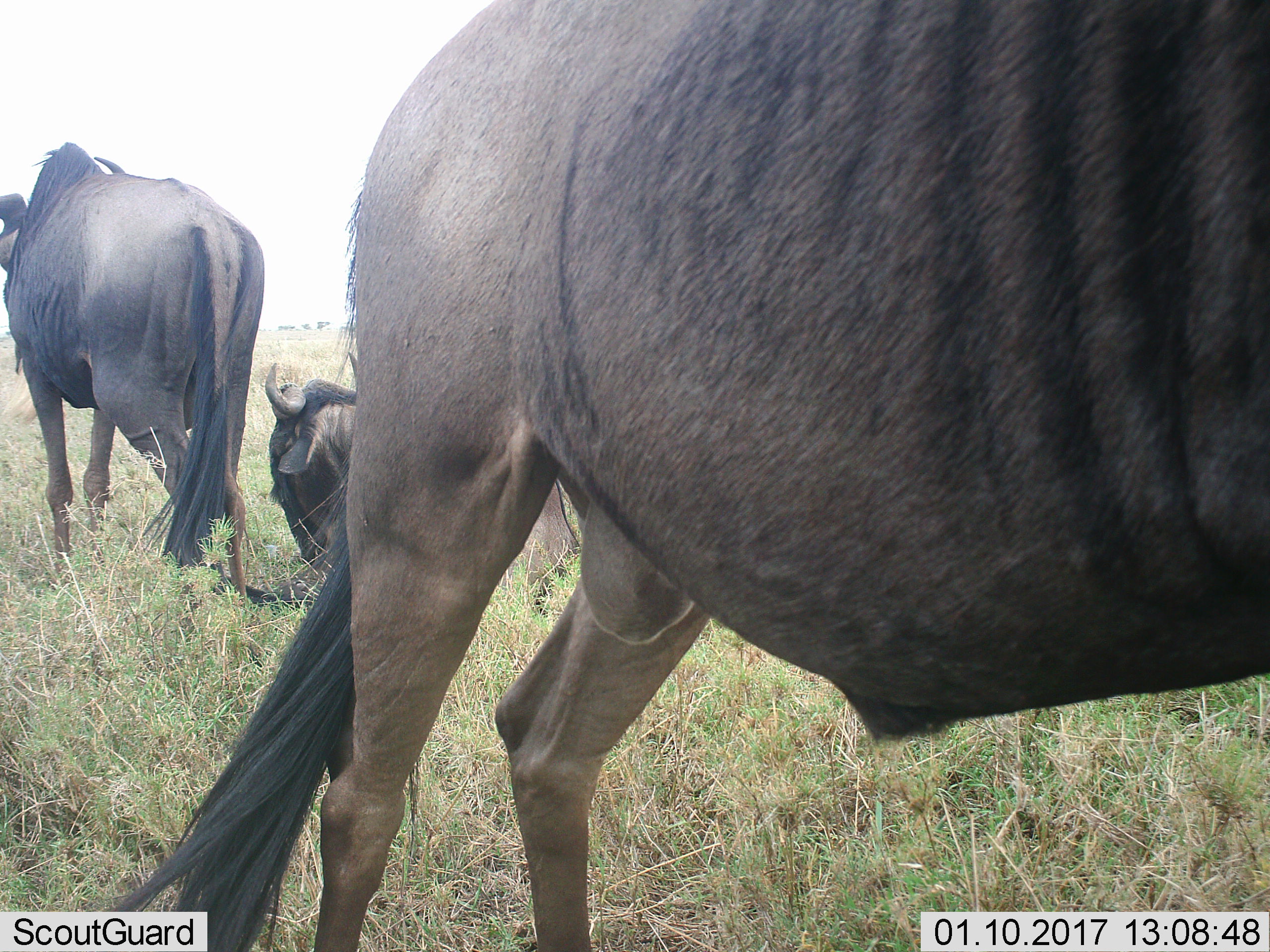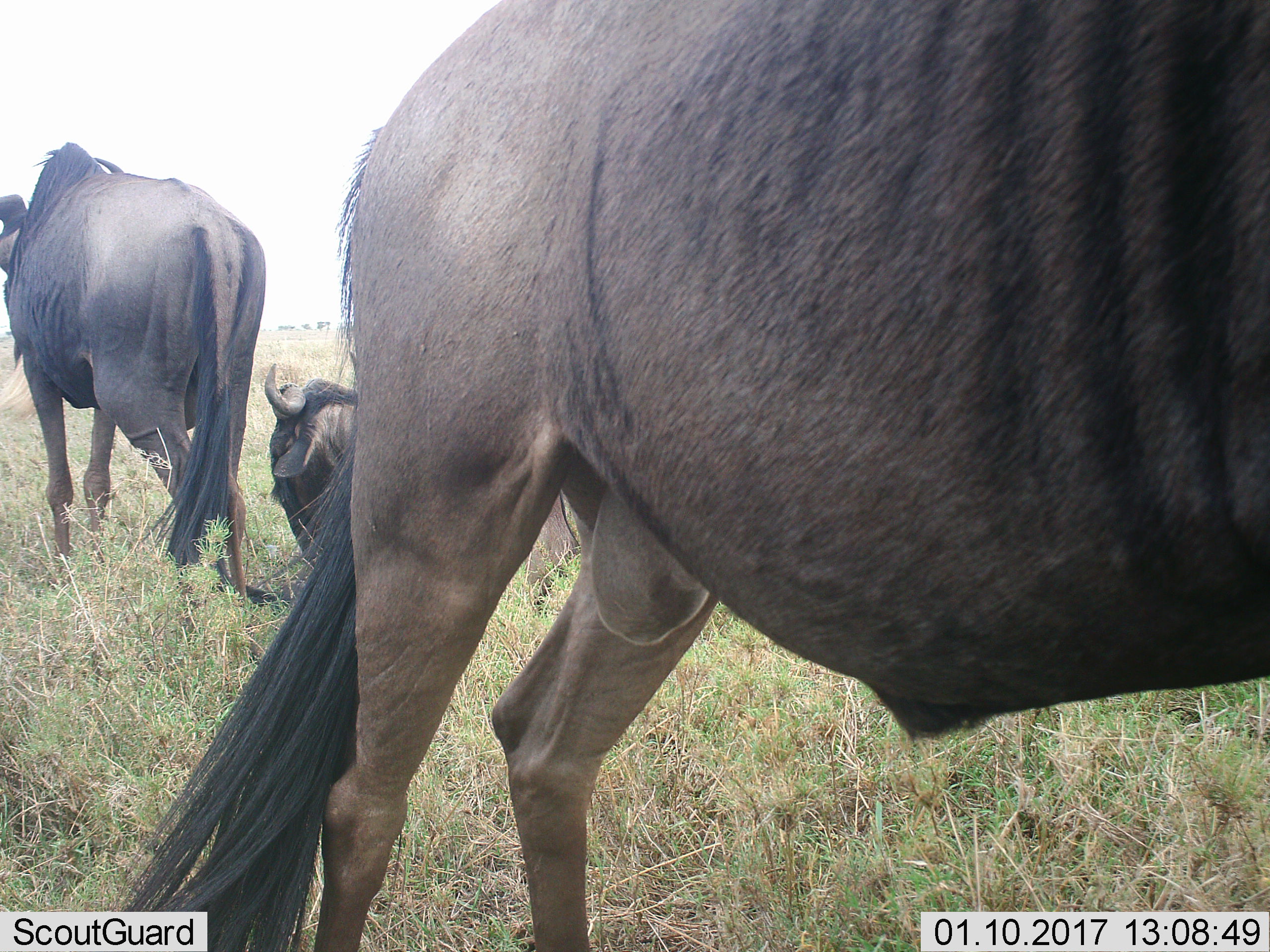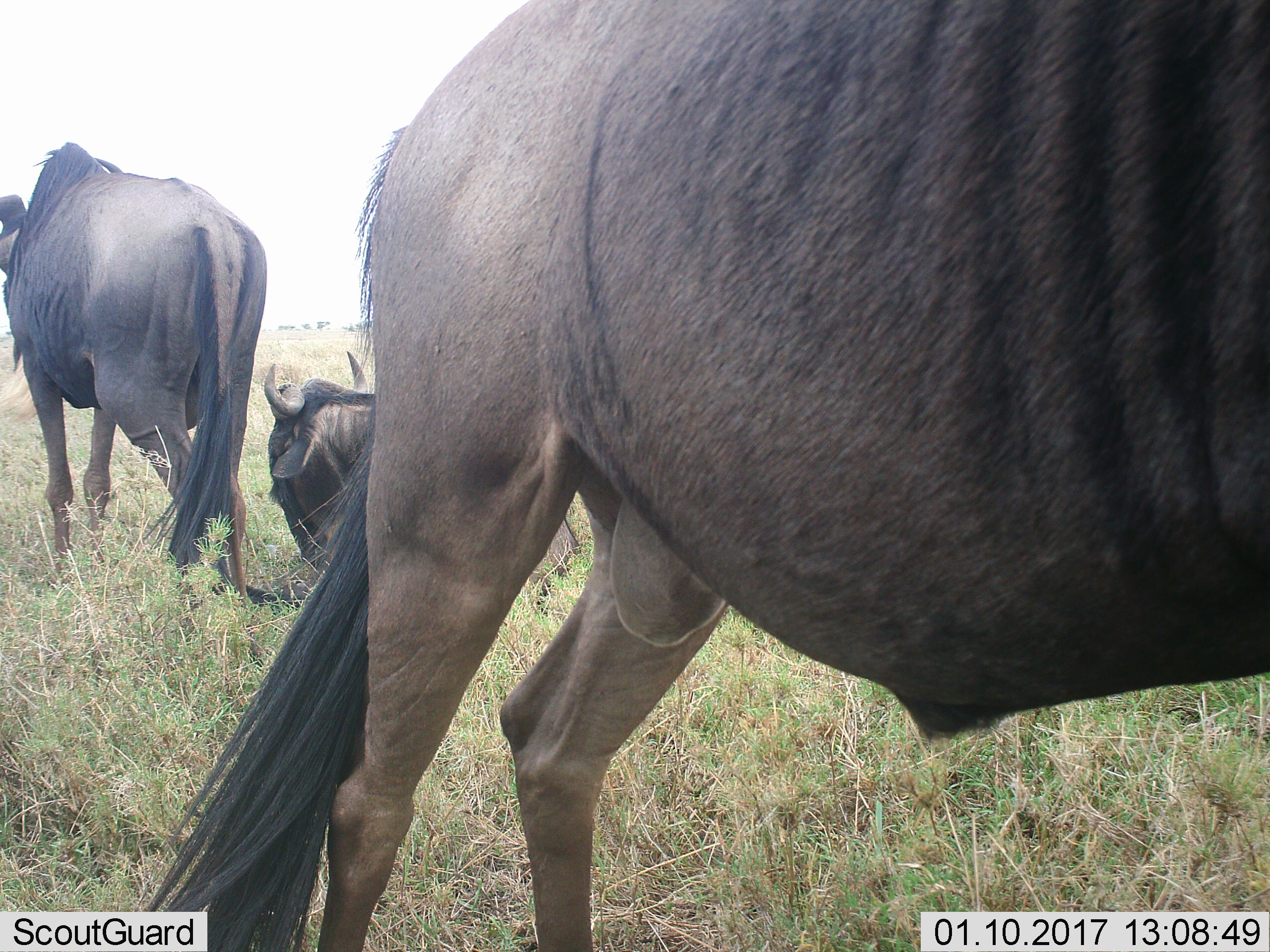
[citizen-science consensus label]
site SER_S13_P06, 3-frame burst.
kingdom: Animalia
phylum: Chordata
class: Mammalia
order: Artiodactyla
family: Bovidae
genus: Connochaetes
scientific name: Connochaetes taurinus taurinus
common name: blue wildebeest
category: wildebeestblue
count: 3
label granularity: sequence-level